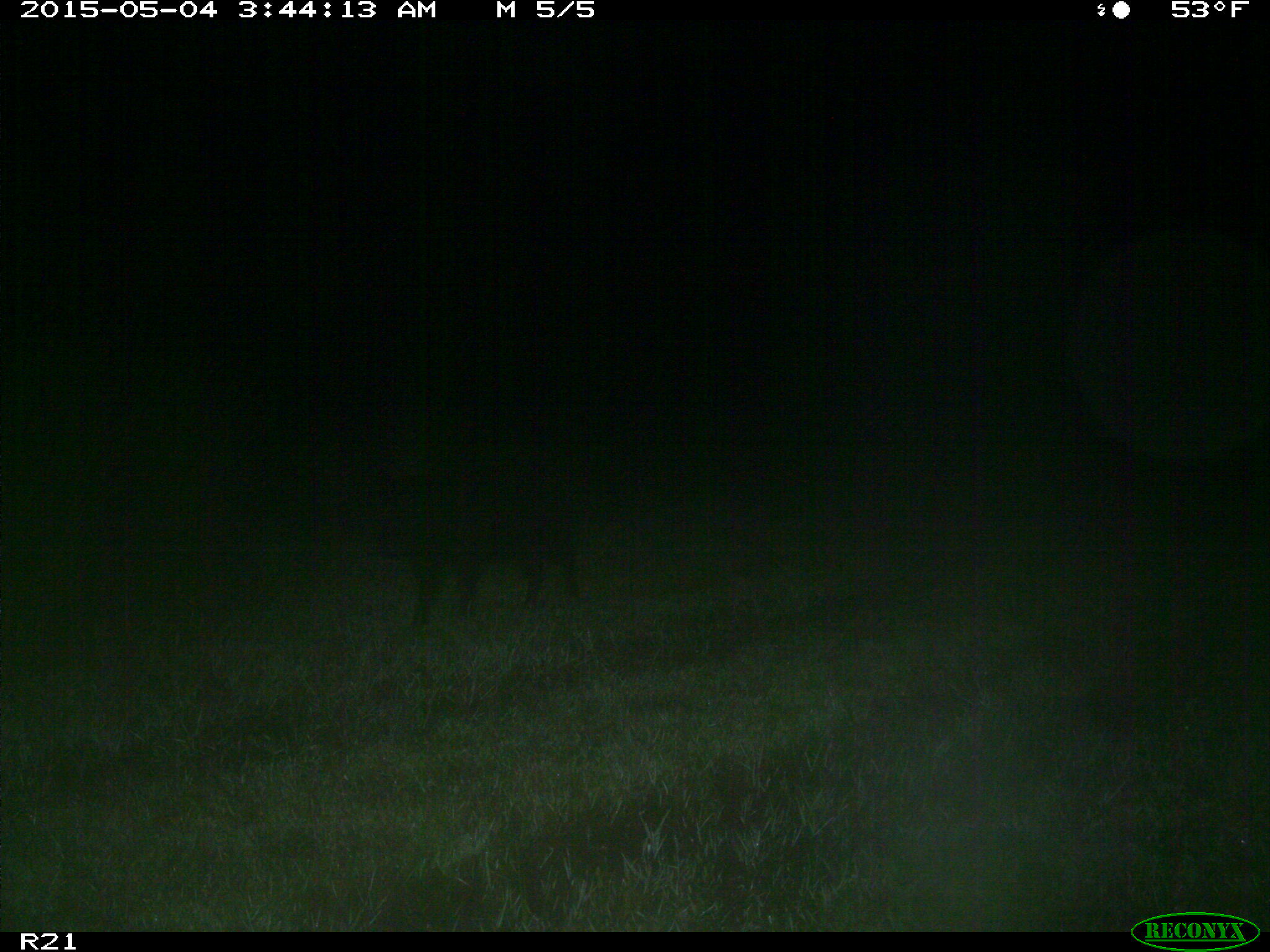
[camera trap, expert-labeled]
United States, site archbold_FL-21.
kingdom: Animalia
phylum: Chordata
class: Mammalia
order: Artiodactyla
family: Suidae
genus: Sus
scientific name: Sus scrofa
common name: wild boar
Sus scrofa (wild boar).